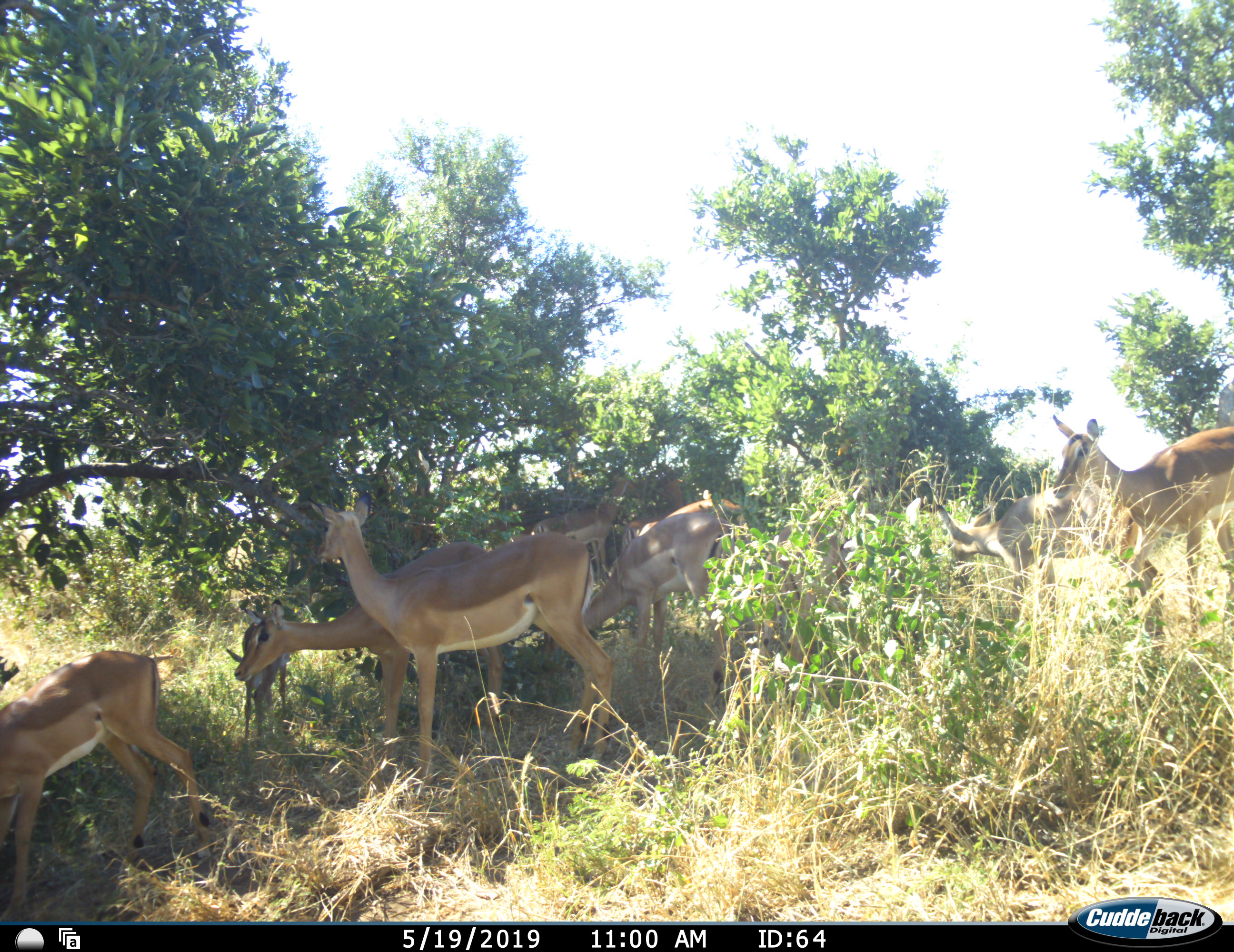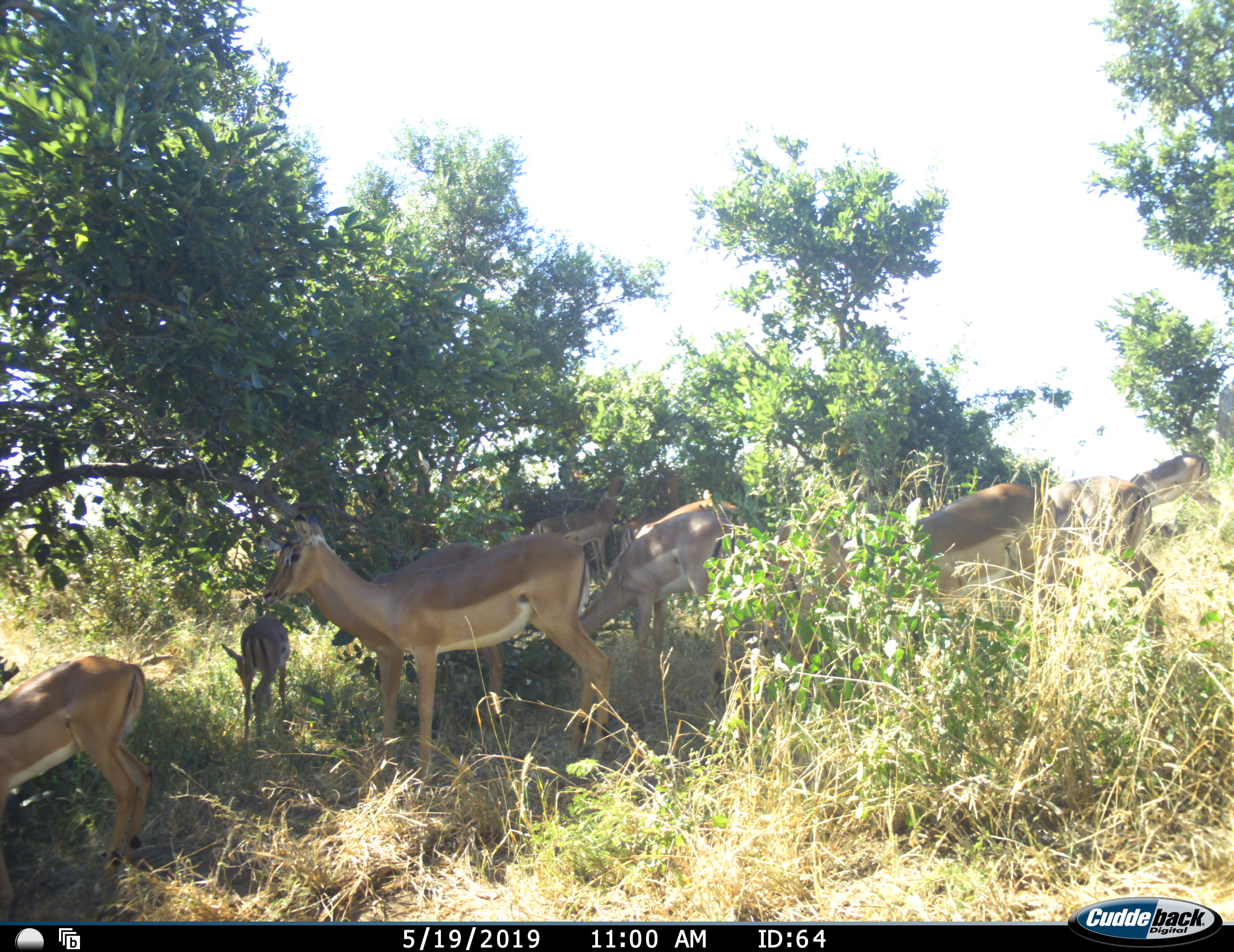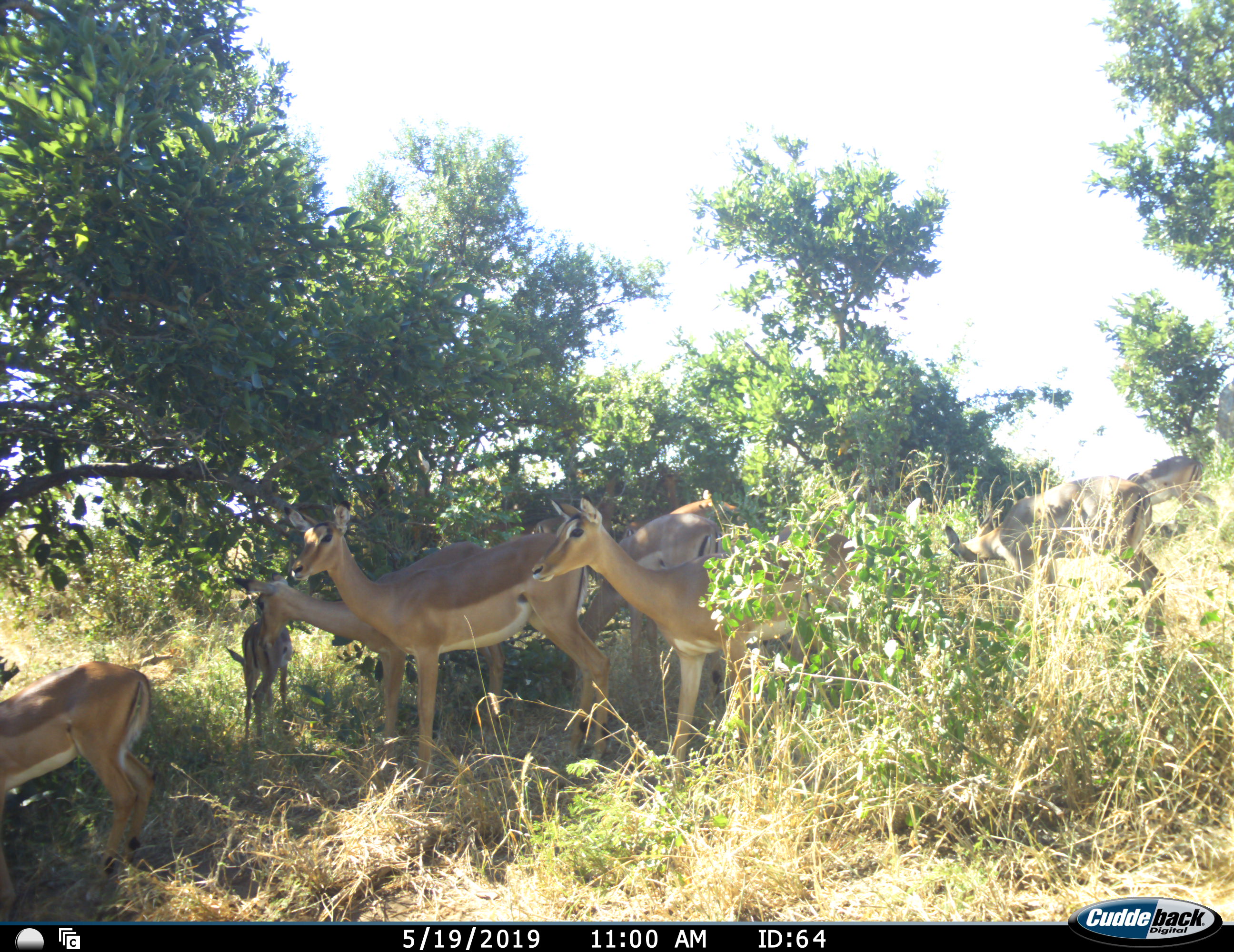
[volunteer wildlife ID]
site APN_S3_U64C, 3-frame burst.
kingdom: Animalia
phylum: Chordata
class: Mammalia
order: Artiodactyla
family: Bovidae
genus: Aepyceros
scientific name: Aepyceros melampus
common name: impala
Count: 9.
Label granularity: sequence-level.